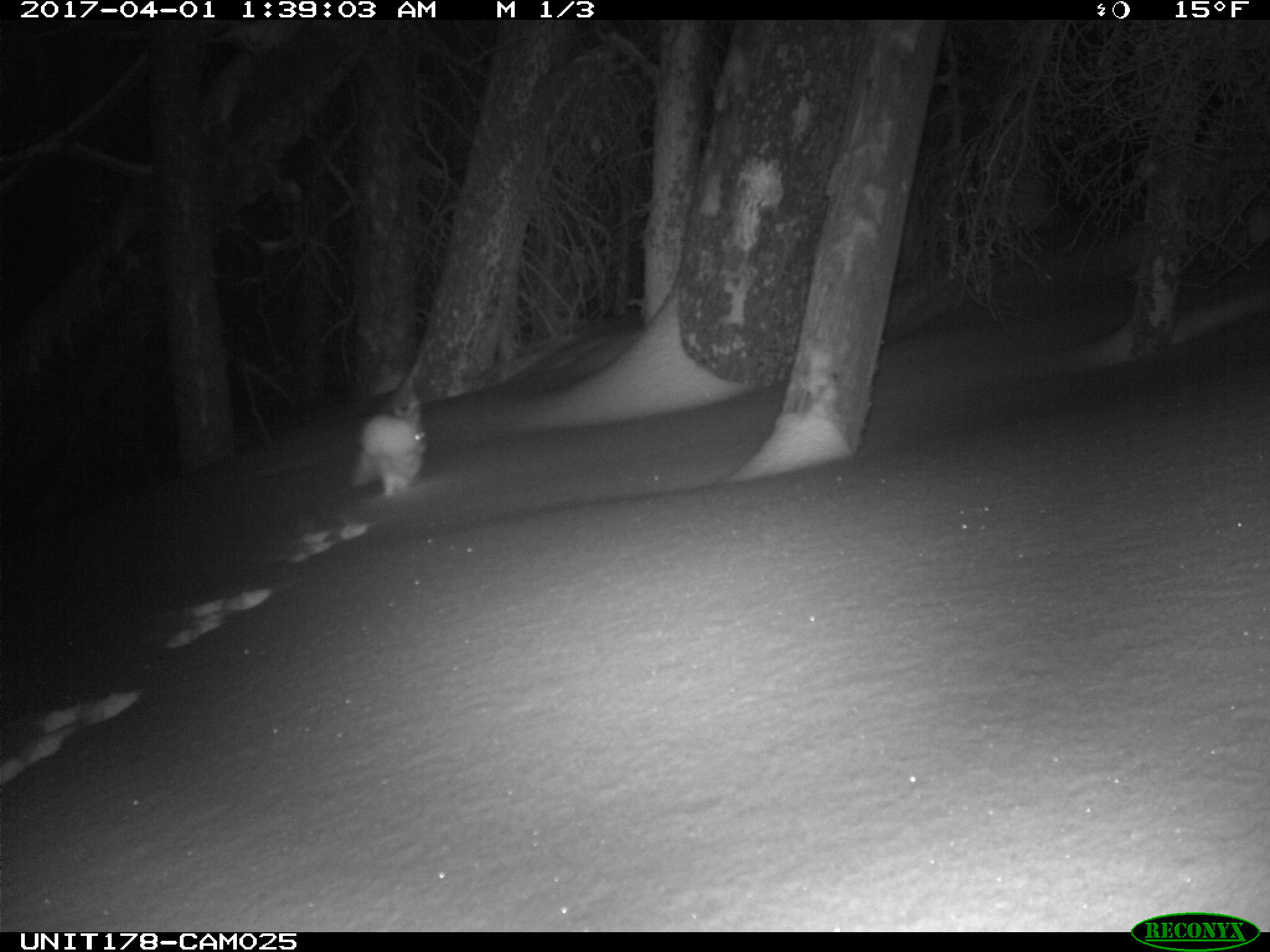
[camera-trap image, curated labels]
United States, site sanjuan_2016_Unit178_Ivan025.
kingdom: Animalia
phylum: Chordata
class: Mammalia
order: Lagomorpha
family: Leporidae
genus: Lepus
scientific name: Lepus americanus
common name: snowshoe hare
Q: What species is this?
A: Lepus americanus (snowshoe hare).